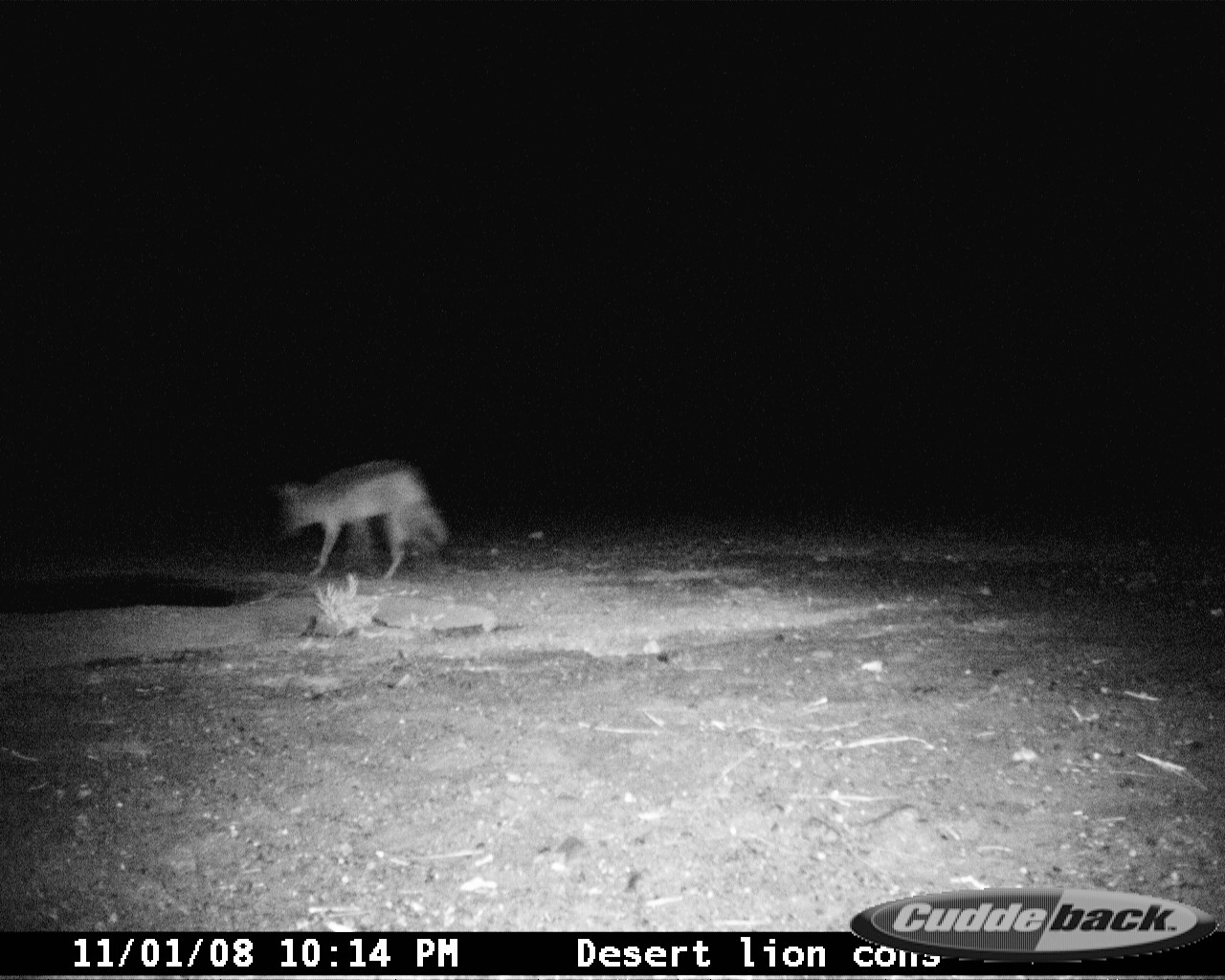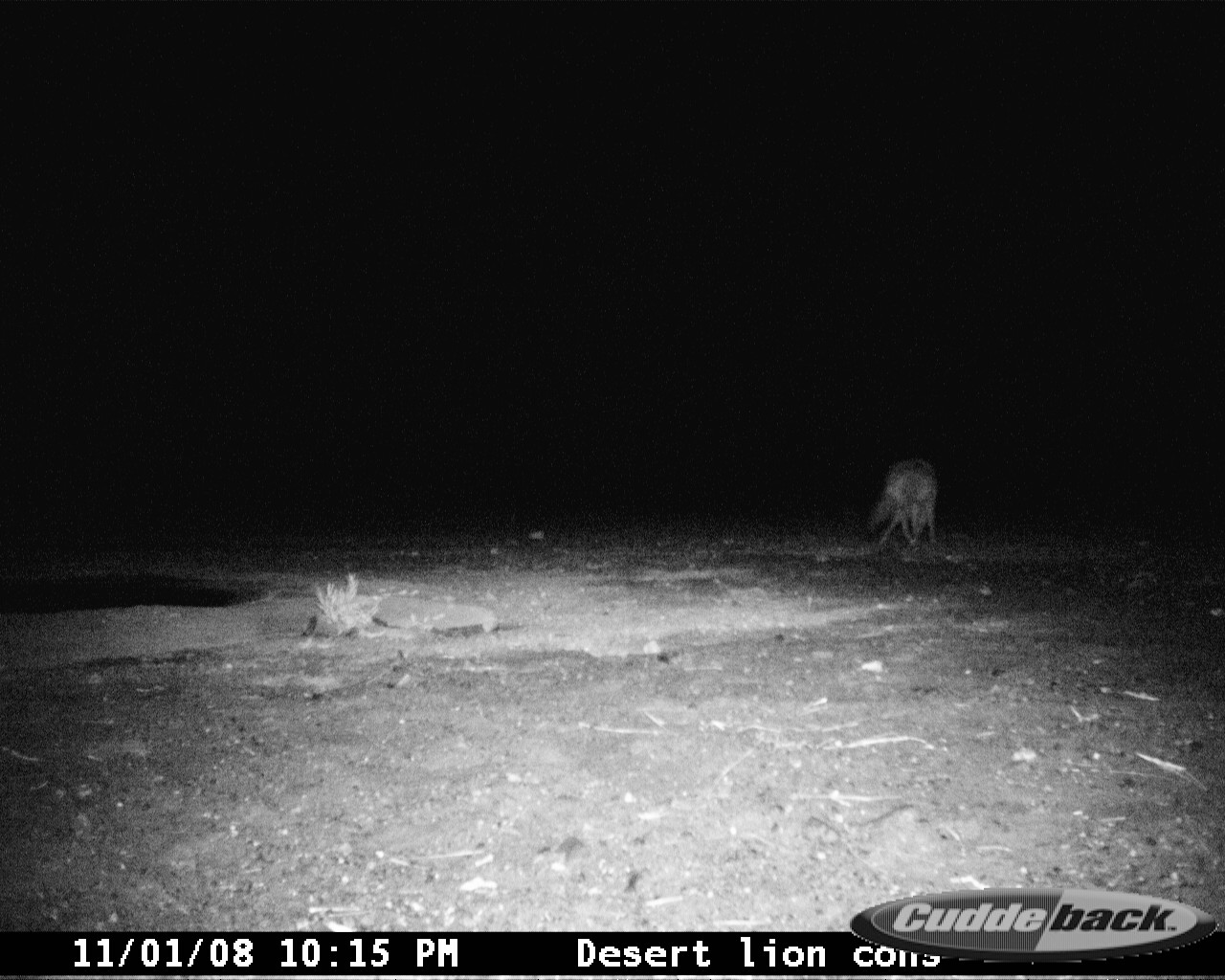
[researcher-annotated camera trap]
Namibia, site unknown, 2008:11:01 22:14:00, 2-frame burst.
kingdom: Animalia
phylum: Chordata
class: Mammalia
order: Carnivora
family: Canidae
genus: Lupulella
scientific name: Lupulella mesomelas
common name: black-backed jackal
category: canis mesomelas